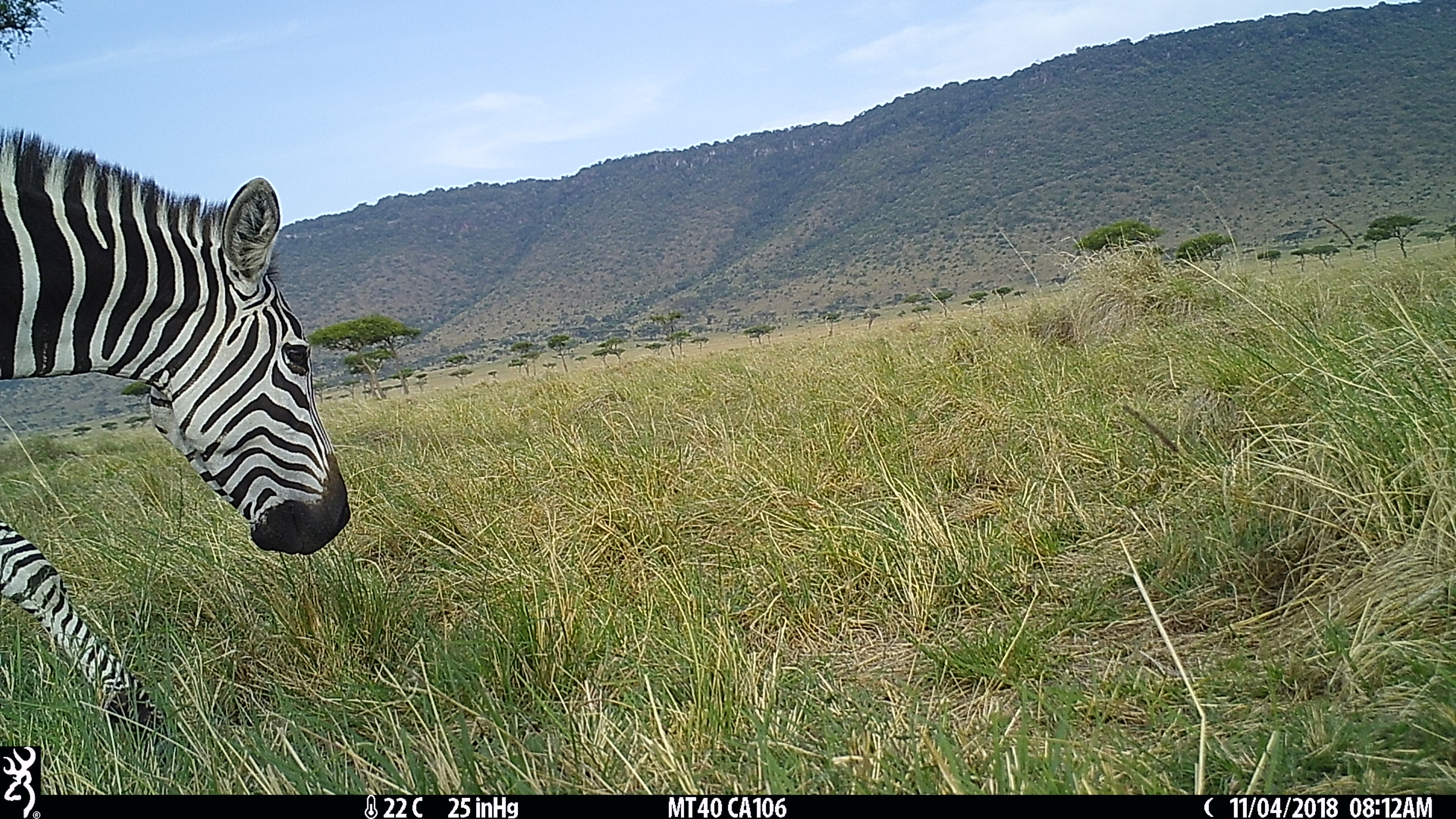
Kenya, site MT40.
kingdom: Animalia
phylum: Chordata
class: Mammalia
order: Perissodactyla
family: Equidae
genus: Equus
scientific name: Equus quagga burchellii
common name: burchell's zebra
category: zebra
Zebra (burchell's zebra) (Equus quagga burchellii).